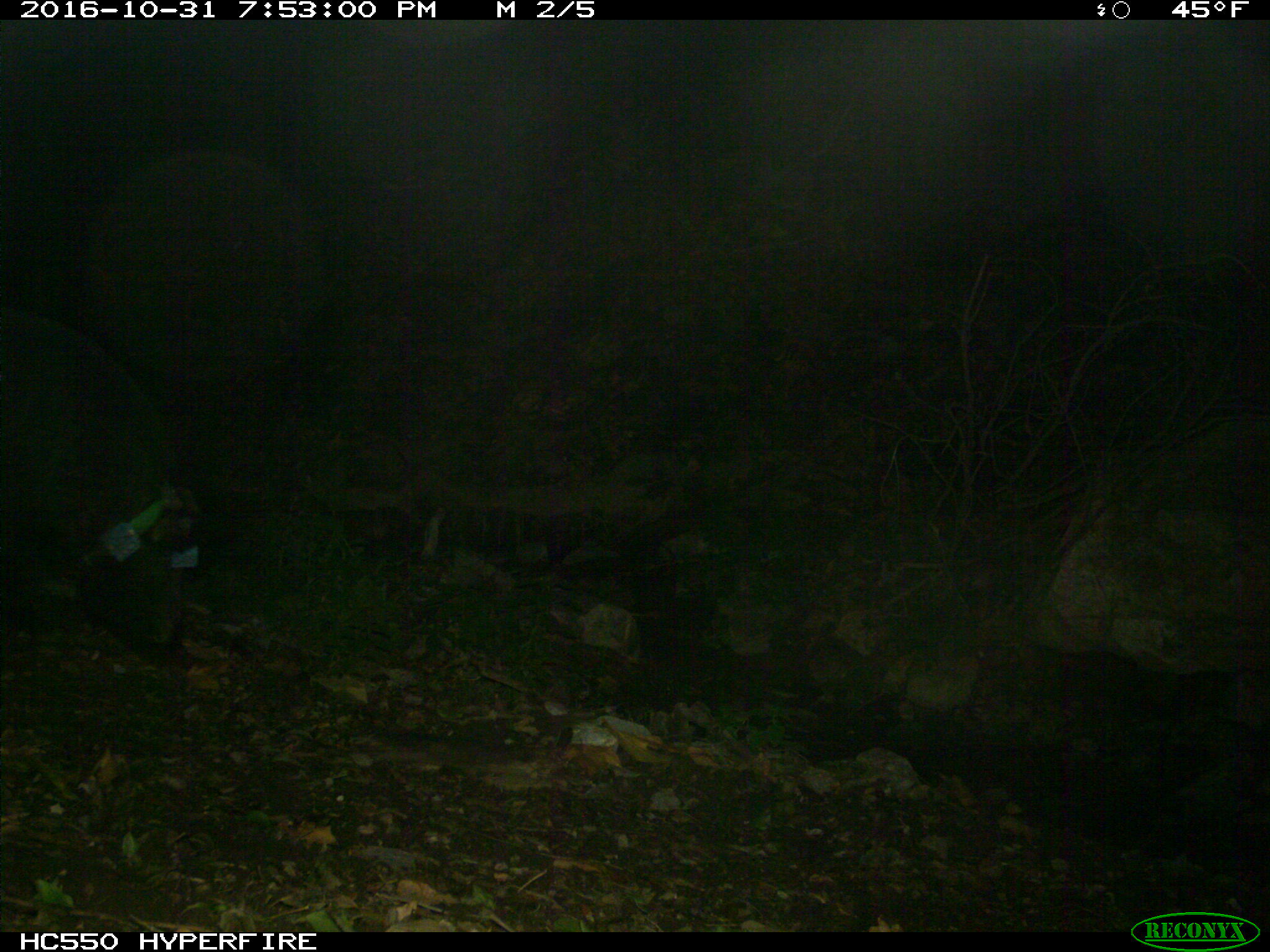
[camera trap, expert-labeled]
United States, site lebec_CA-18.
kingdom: Animalia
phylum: Chordata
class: Mammalia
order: Artiodactyla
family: Suidae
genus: Sus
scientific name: Sus scrofa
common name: wild boar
Sus scrofa (wild boar).